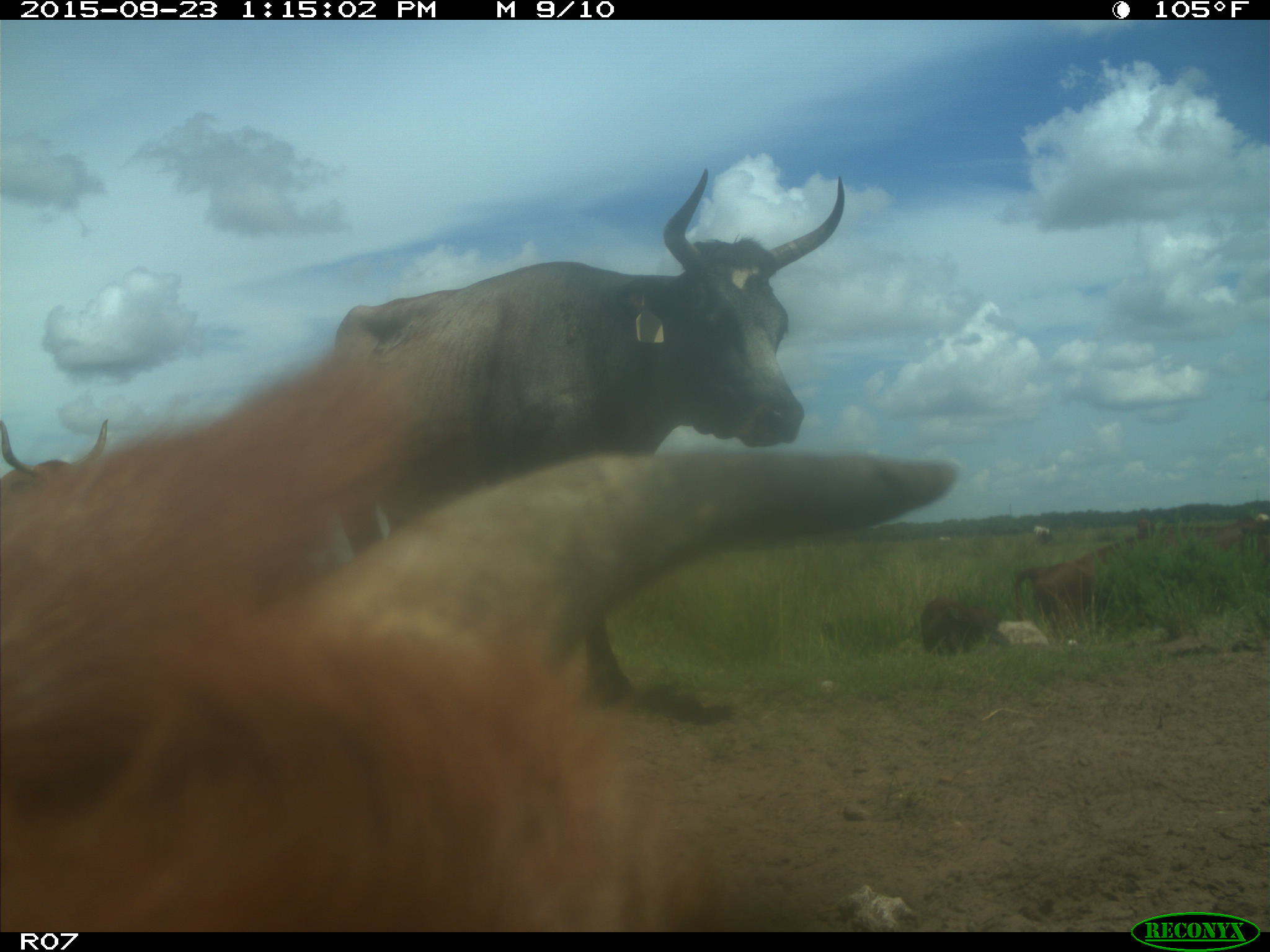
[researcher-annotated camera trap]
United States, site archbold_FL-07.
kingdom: Animalia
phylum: Chordata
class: Mammalia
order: Artiodactyla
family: Bovidae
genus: Bos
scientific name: Bos taurus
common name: domestic cow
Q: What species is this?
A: Bos taurus (domestic cow).